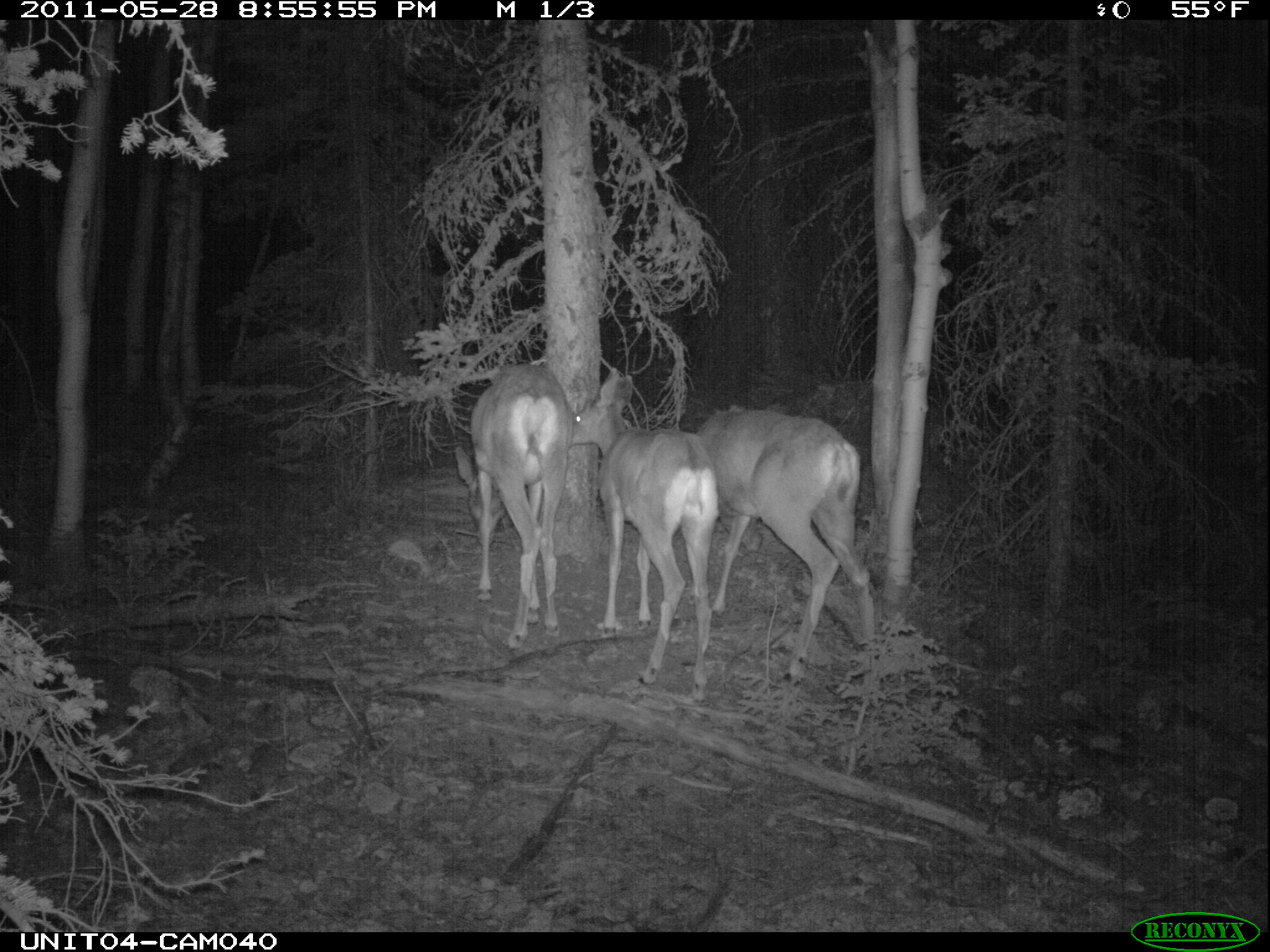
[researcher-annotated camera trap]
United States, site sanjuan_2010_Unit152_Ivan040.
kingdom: Animalia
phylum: Chordata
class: Mammalia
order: Artiodactyla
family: Cervidae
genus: Odocoileus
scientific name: Odocoileus hemionus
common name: mule deer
Odocoileus hemionus (mule deer).